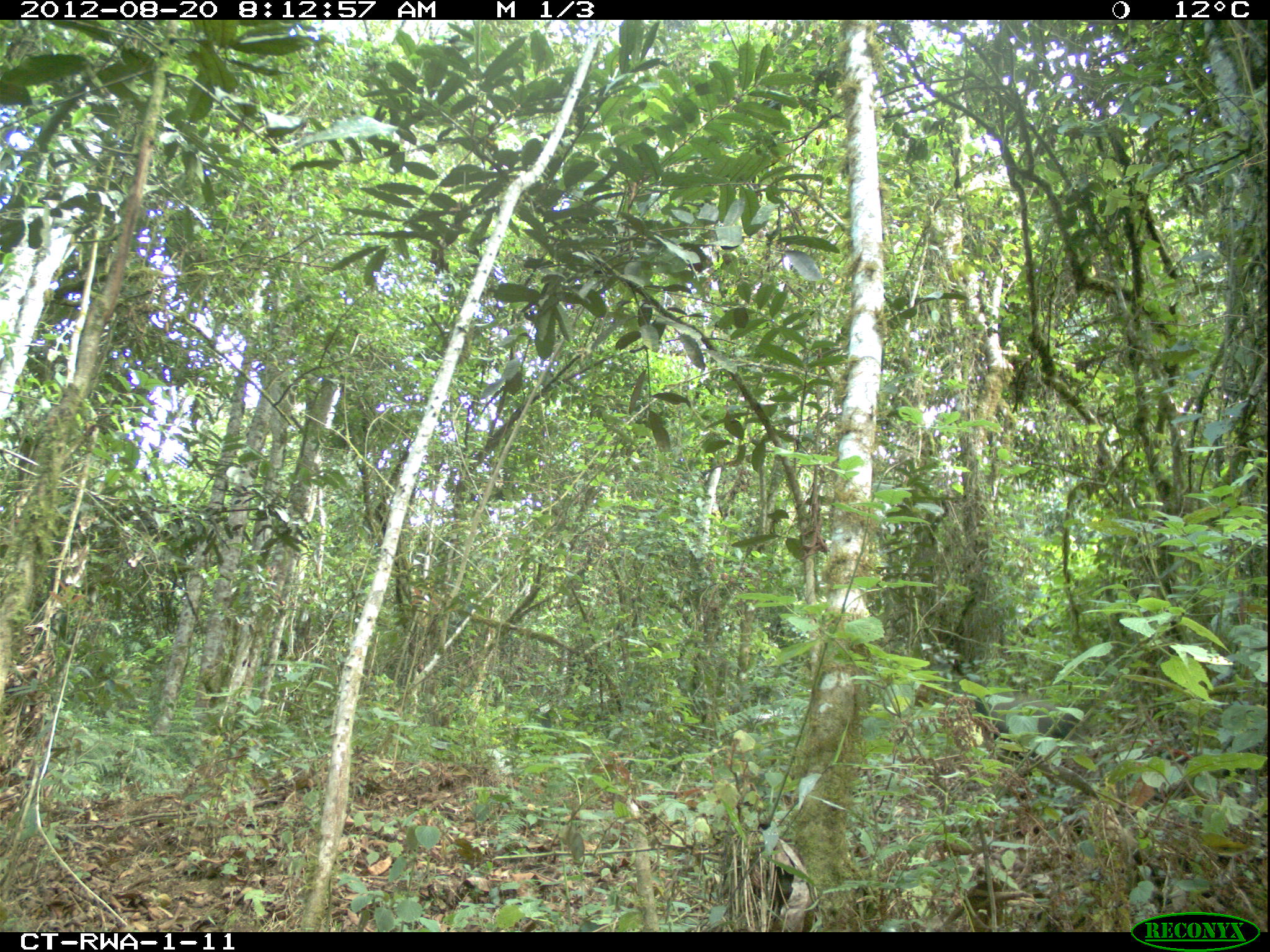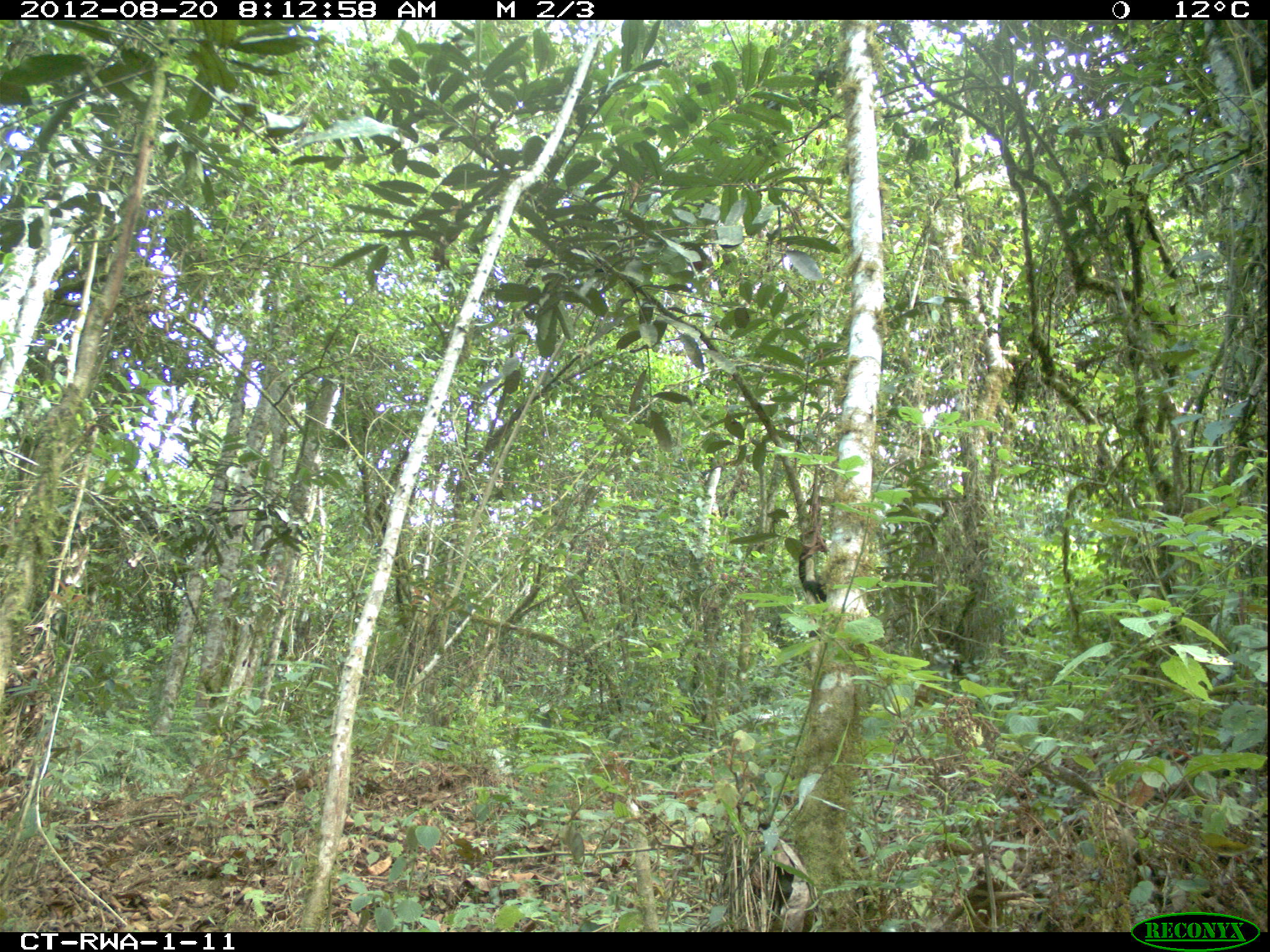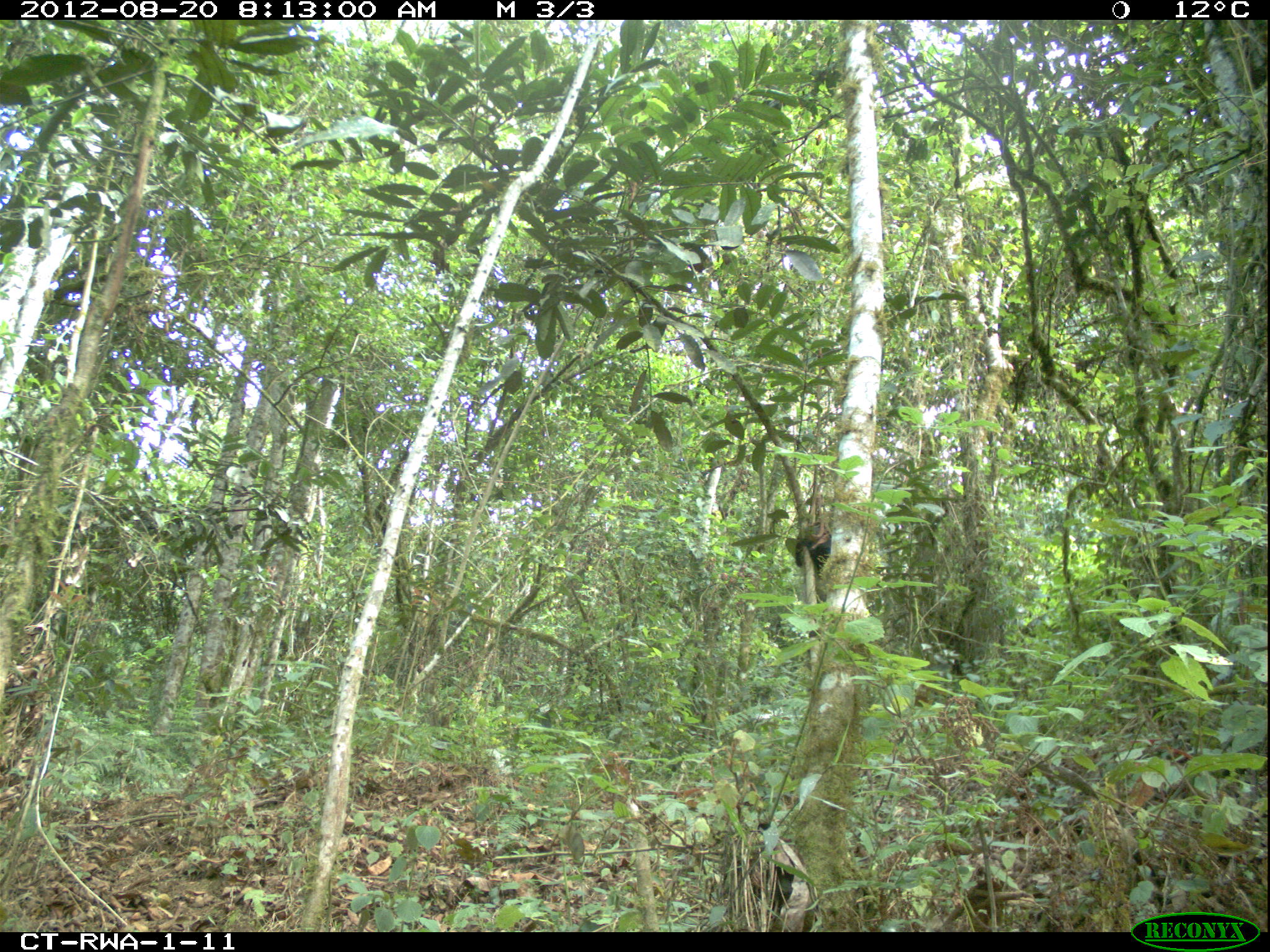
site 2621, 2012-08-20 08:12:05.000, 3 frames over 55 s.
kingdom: Animalia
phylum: Chordata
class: Mammalia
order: Primates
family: Cercopithecidae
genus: Allochrocebus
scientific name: Allochrocebus lhoesti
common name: l'hoest's monkey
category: cercopithecus lhoesti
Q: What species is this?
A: Cercopithecus lhoesti (l'hoest's monkey) (Allochrocebus lhoesti).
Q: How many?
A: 1.